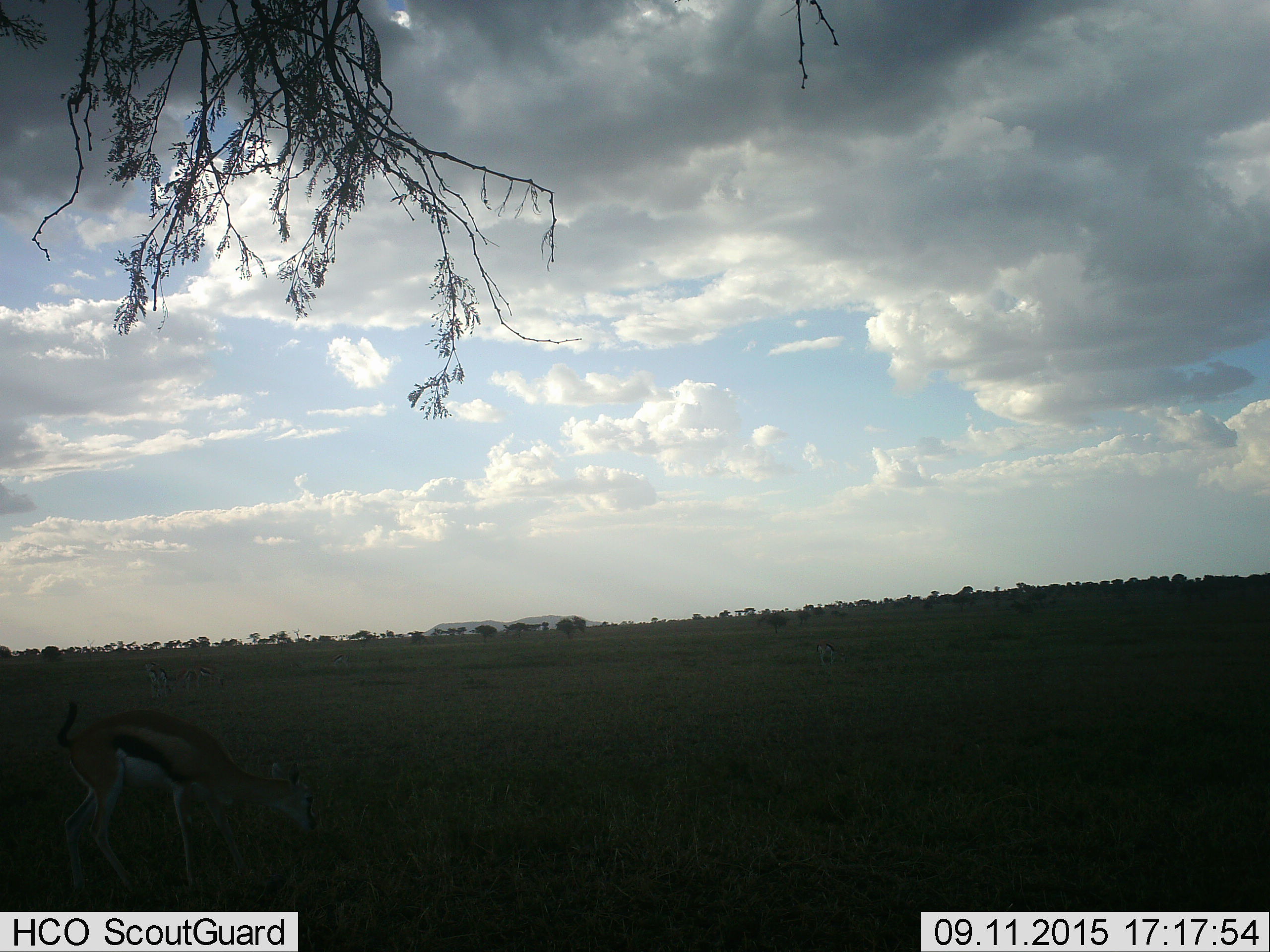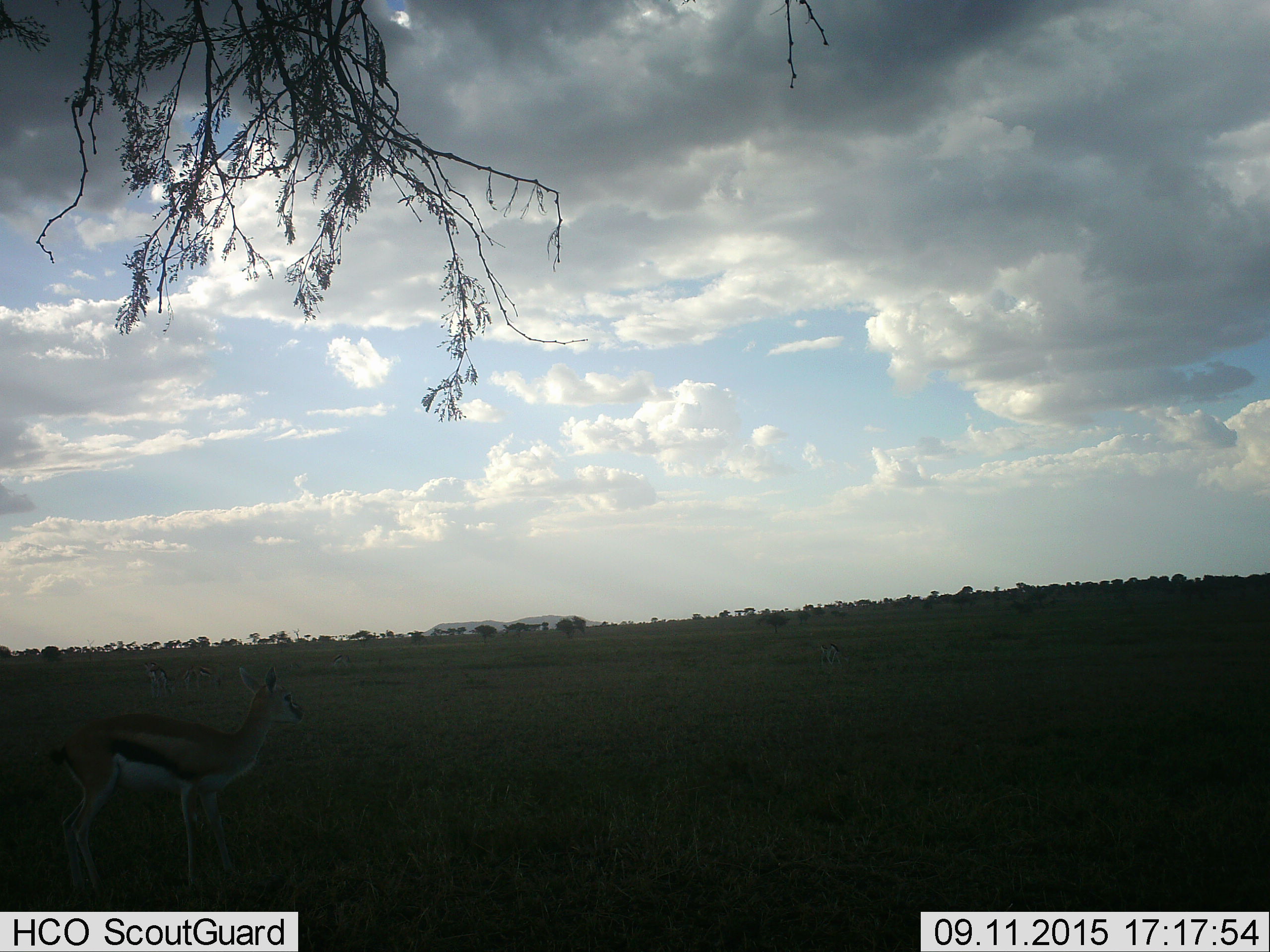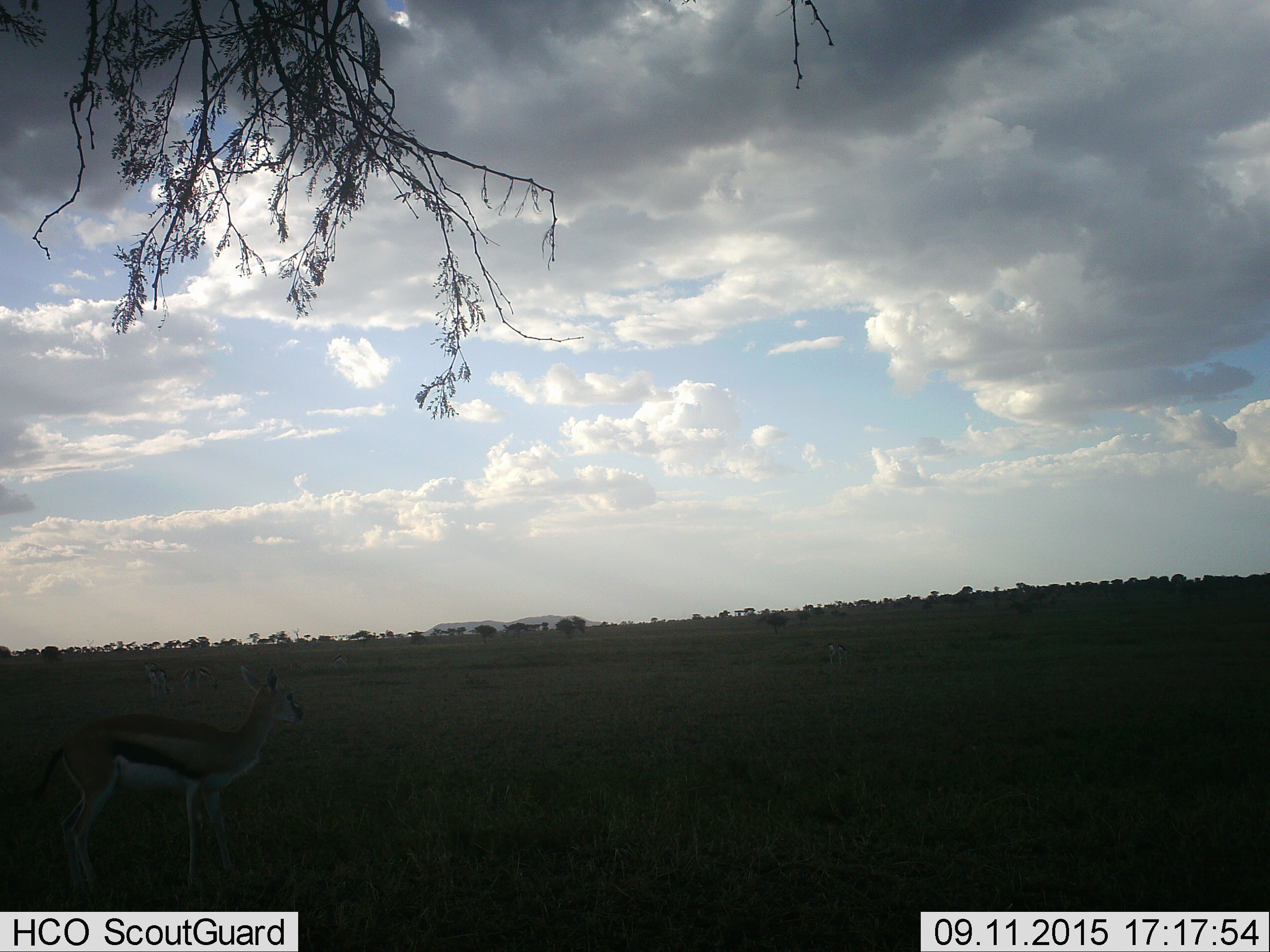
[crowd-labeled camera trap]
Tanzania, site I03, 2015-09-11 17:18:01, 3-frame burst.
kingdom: Animalia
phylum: Chordata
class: Mammalia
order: Artiodactyla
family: Bovidae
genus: Eudorcas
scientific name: Eudorcas thomsonii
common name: thomson's gazelle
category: gazellethomsons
Gazellethomsons (thomson's gazelle) (Eudorcas thomsonii), count 4. Behavior (volunteer vote fractions): standing 70%, resting 0%, moving 10%, interacting 0%. Young present (vote fraction): 0%. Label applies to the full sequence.